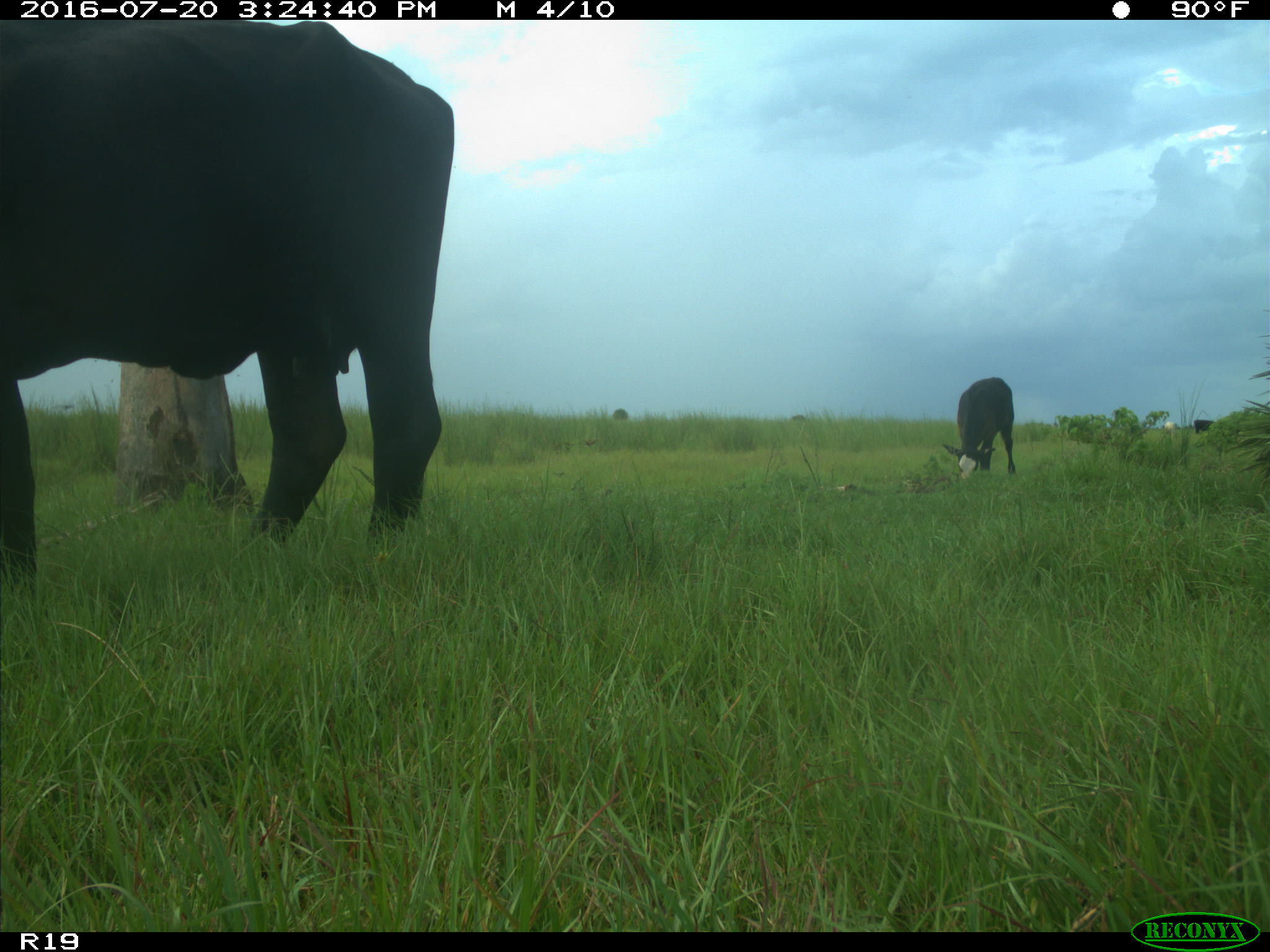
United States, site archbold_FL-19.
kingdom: Animalia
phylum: Chordata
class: Mammalia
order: Artiodactyla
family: Bovidae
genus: Bos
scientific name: Bos taurus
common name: domestic cow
Bos taurus (domestic cow).